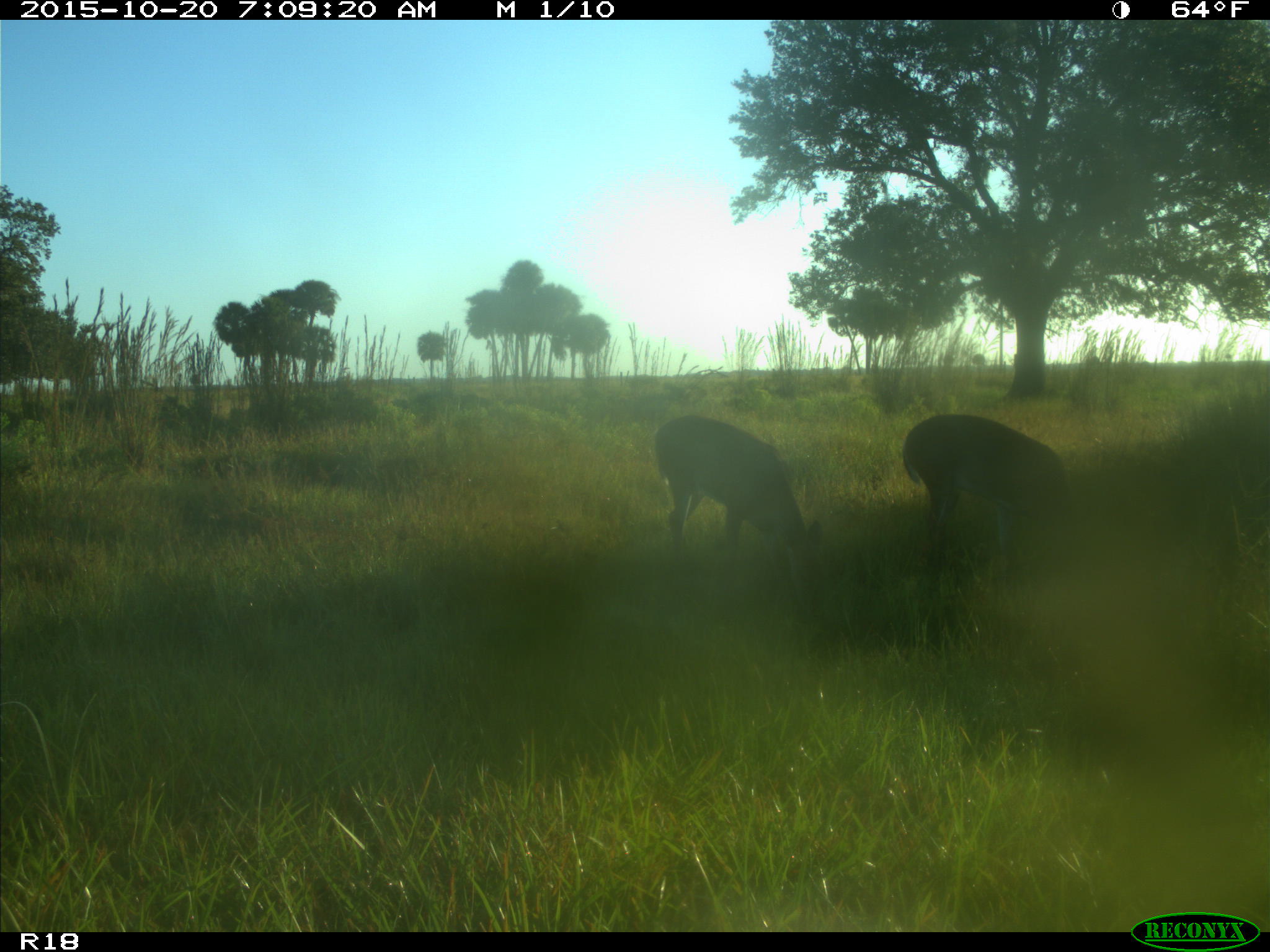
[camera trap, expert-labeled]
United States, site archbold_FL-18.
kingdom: Animalia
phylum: Chordata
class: Mammalia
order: Artiodactyla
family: Cervidae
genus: Odocoileus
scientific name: Odocoileus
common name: deer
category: unidentified deer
Unidentified deer (deer) (Odocoileus).